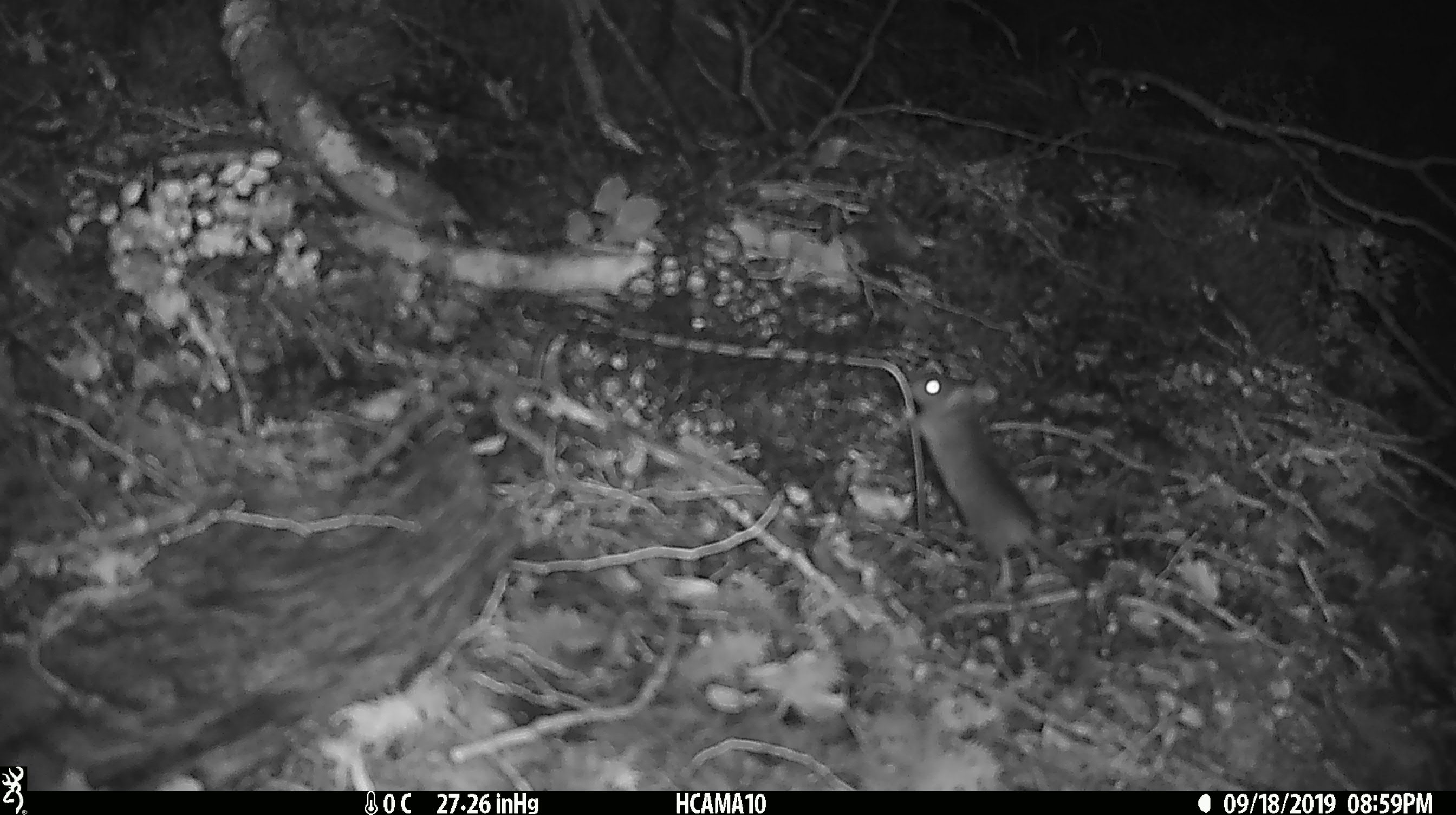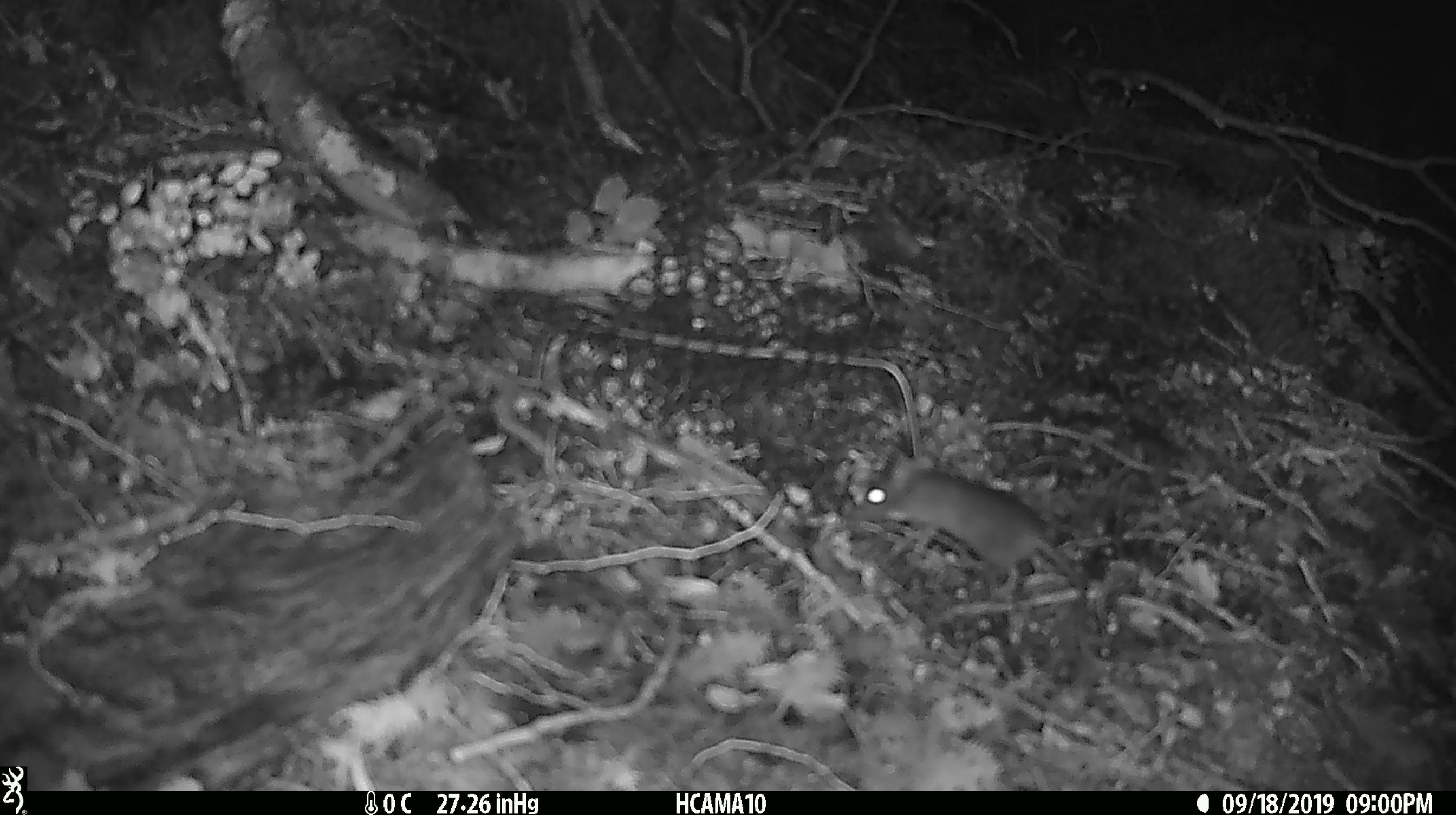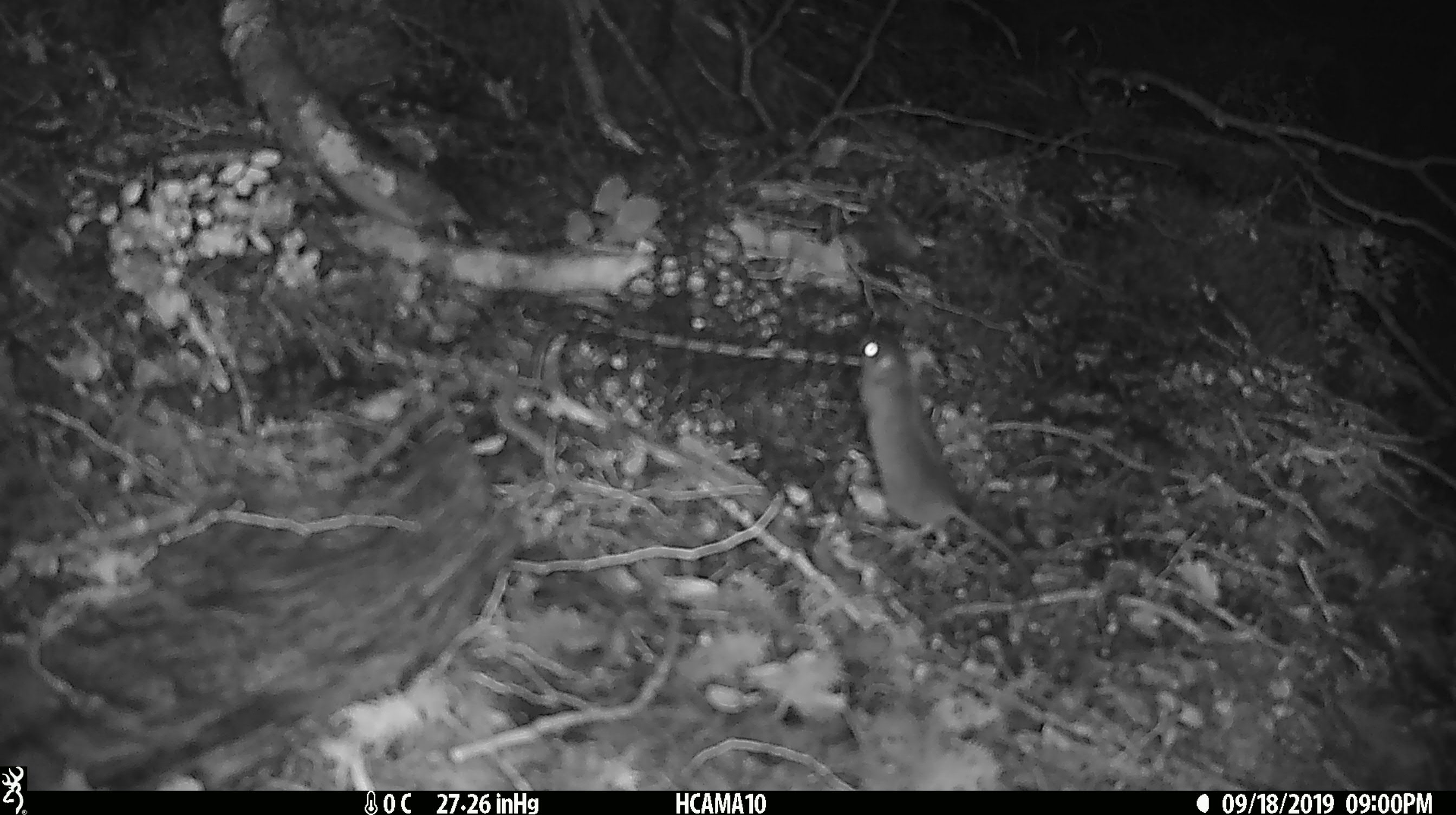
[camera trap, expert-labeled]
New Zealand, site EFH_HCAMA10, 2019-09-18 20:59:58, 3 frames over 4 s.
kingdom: Animalia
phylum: Chordata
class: Mammalia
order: Rodentia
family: Muridae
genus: Mus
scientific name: Mus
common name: mouse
Mouse (Mus).